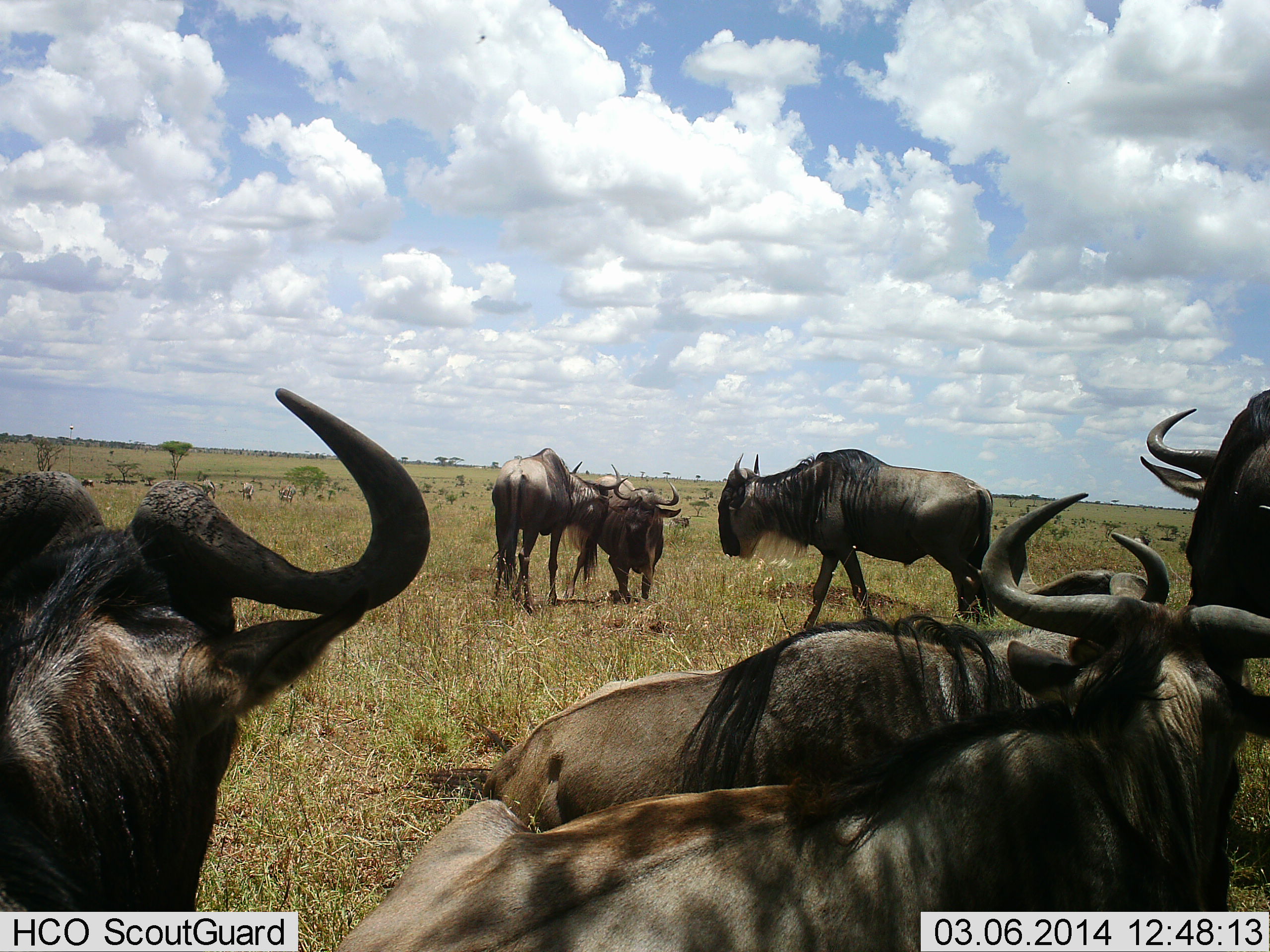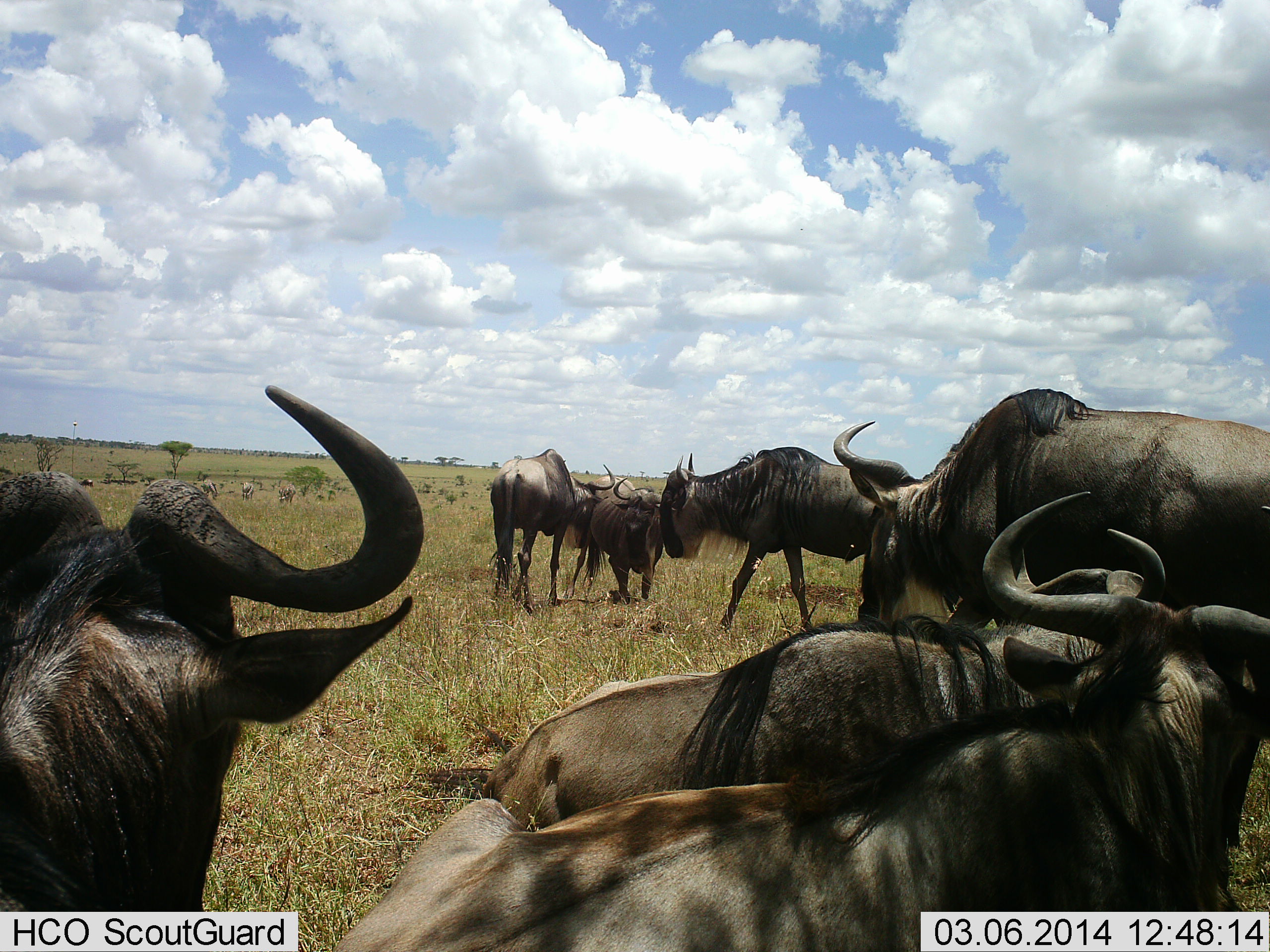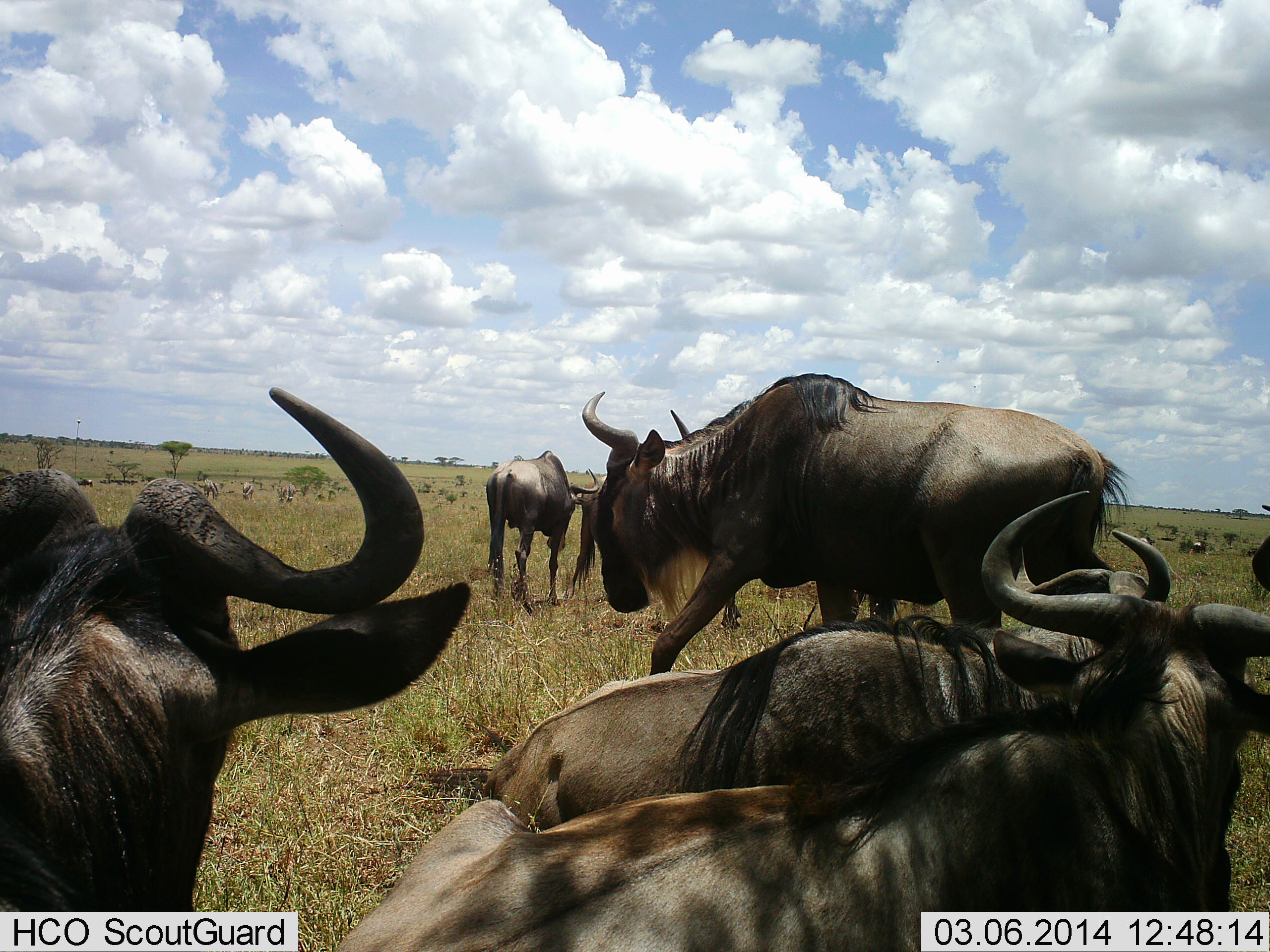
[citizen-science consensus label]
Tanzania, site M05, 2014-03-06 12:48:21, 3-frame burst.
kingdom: Animalia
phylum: Chordata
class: Mammalia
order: Artiodactyla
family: Bovidae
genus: Connochaetes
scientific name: Connochaetes taurinus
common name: blue wildebeest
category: wildebeest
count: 11-50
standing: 90%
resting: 50%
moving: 60%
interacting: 20%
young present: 10%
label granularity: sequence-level